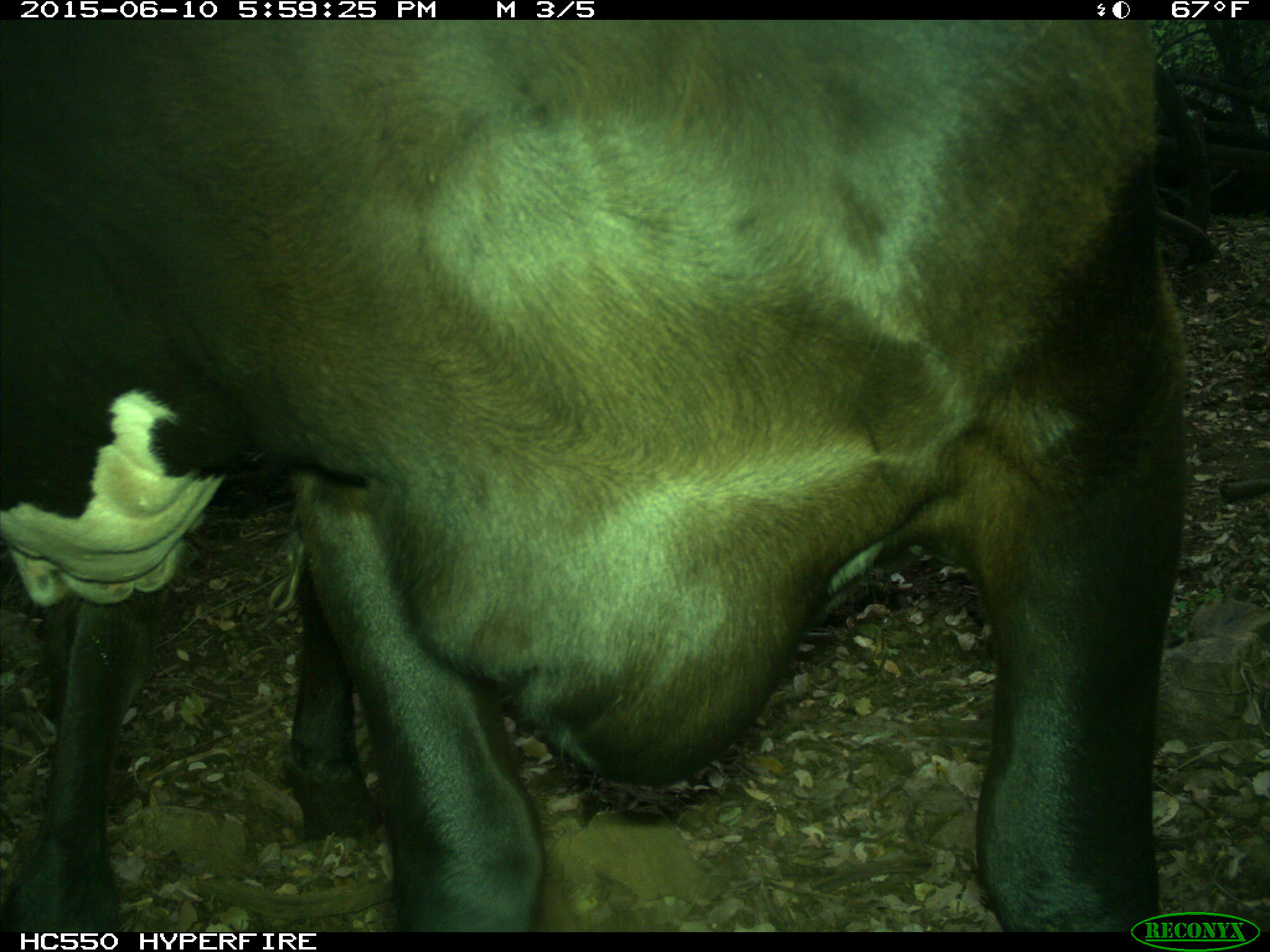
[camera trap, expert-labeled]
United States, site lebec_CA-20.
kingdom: Animalia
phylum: Chordata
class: Mammalia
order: Artiodactyla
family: Bovidae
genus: Bos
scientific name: Bos taurus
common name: domestic cow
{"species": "Bos taurus (domestic cow)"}